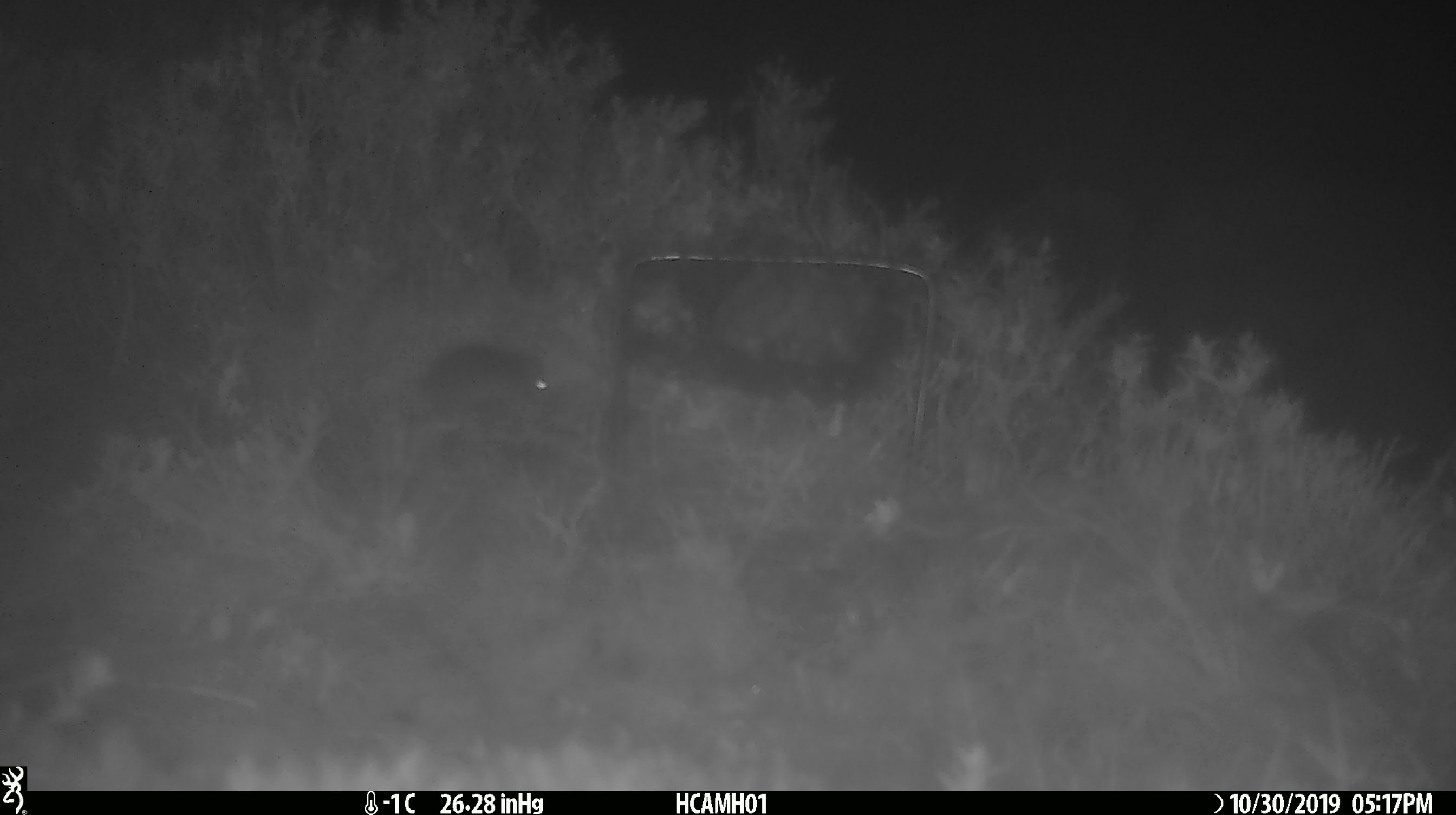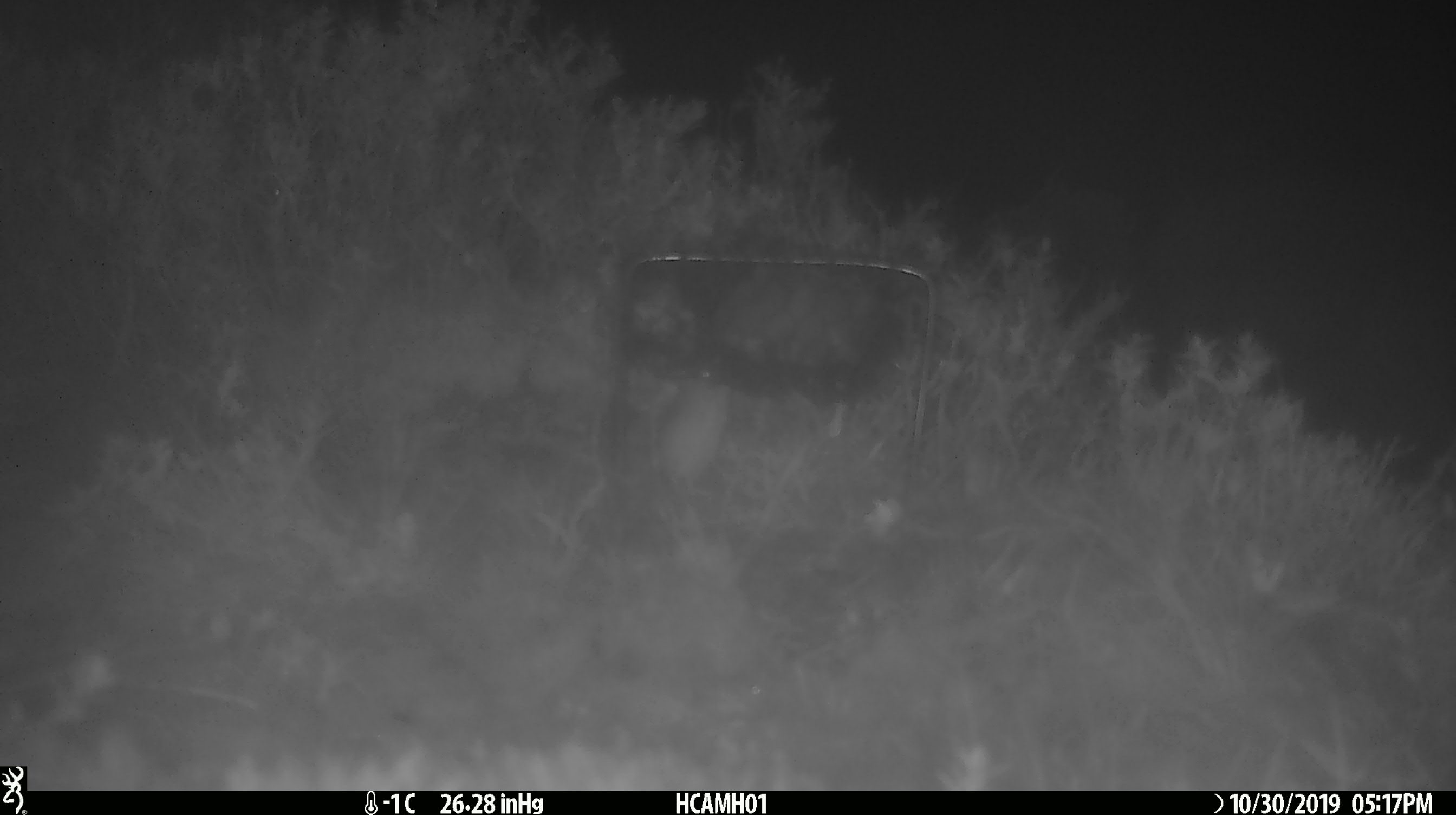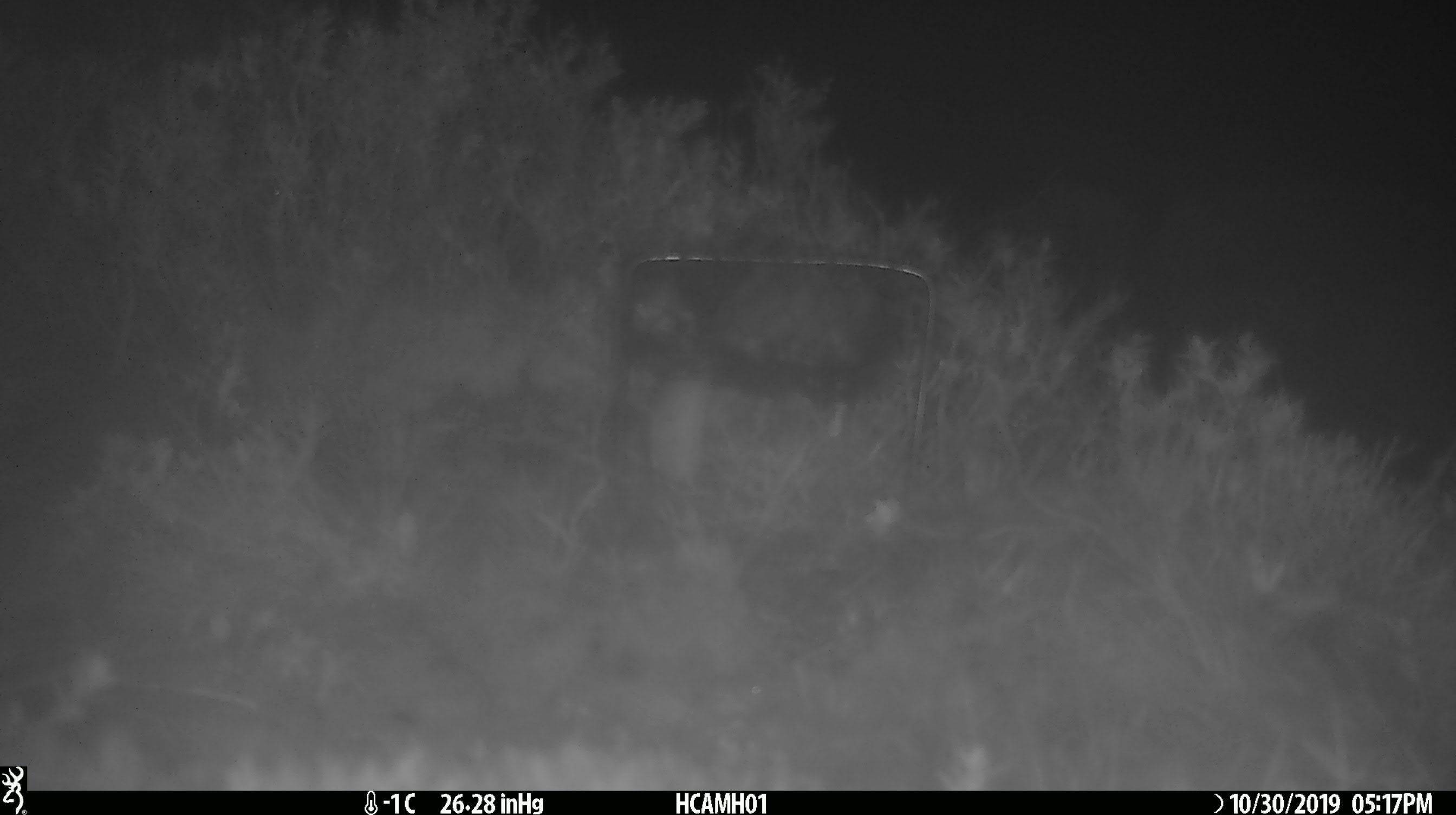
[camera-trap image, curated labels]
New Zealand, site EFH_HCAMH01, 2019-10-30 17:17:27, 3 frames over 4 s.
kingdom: Animalia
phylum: Chordata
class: Mammalia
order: Rodentia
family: Muridae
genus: Mus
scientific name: Mus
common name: mouse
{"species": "mouse (Mus)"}